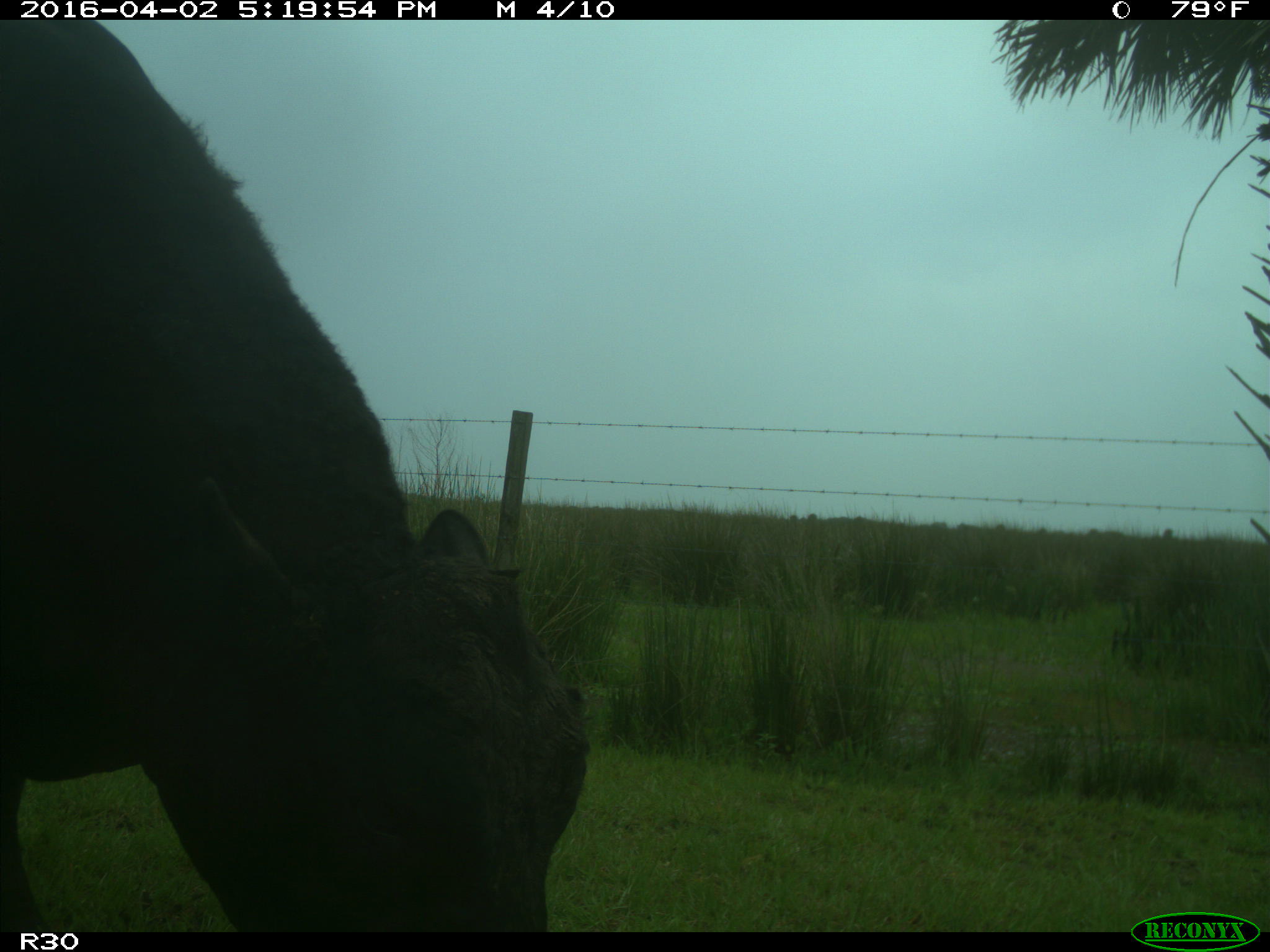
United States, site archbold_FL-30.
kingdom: Animalia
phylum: Chordata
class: Mammalia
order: Artiodactyla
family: Bovidae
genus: Bos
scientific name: Bos taurus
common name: domestic cow